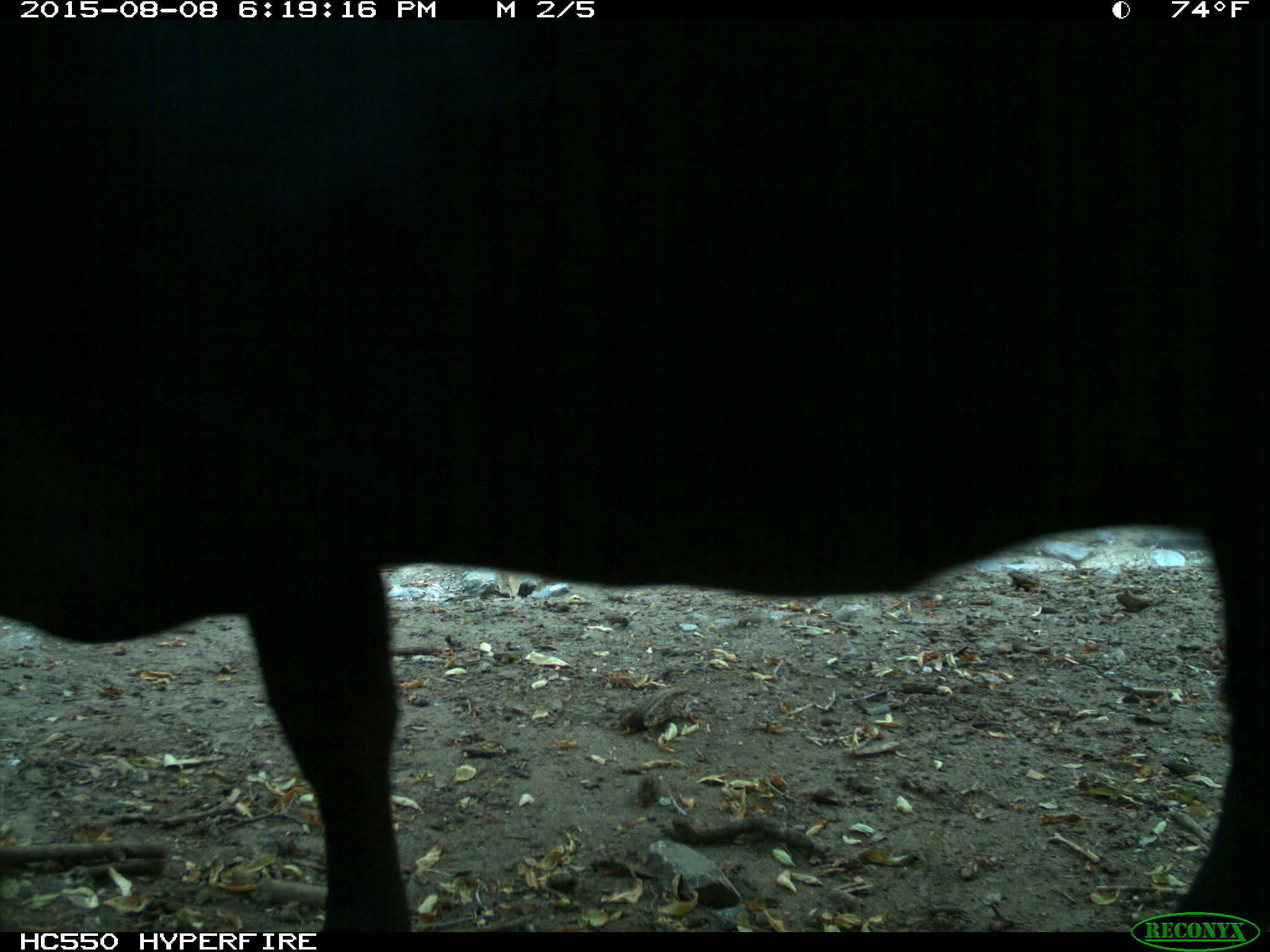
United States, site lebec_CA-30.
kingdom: Animalia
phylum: Chordata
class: Mammalia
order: Artiodactyla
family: Bovidae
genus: Bos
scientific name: Bos taurus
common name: domestic cow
Bos taurus (domestic cow).